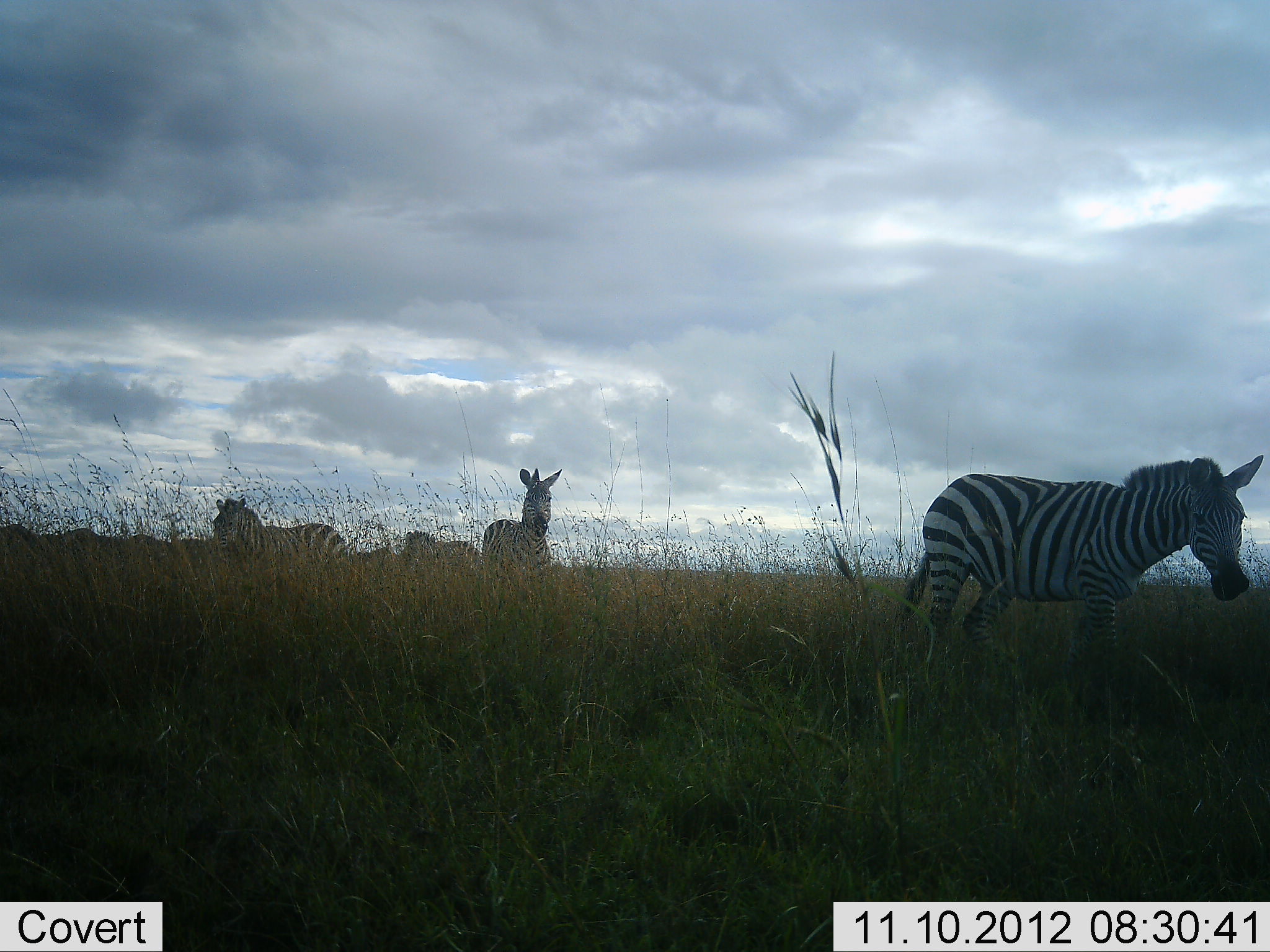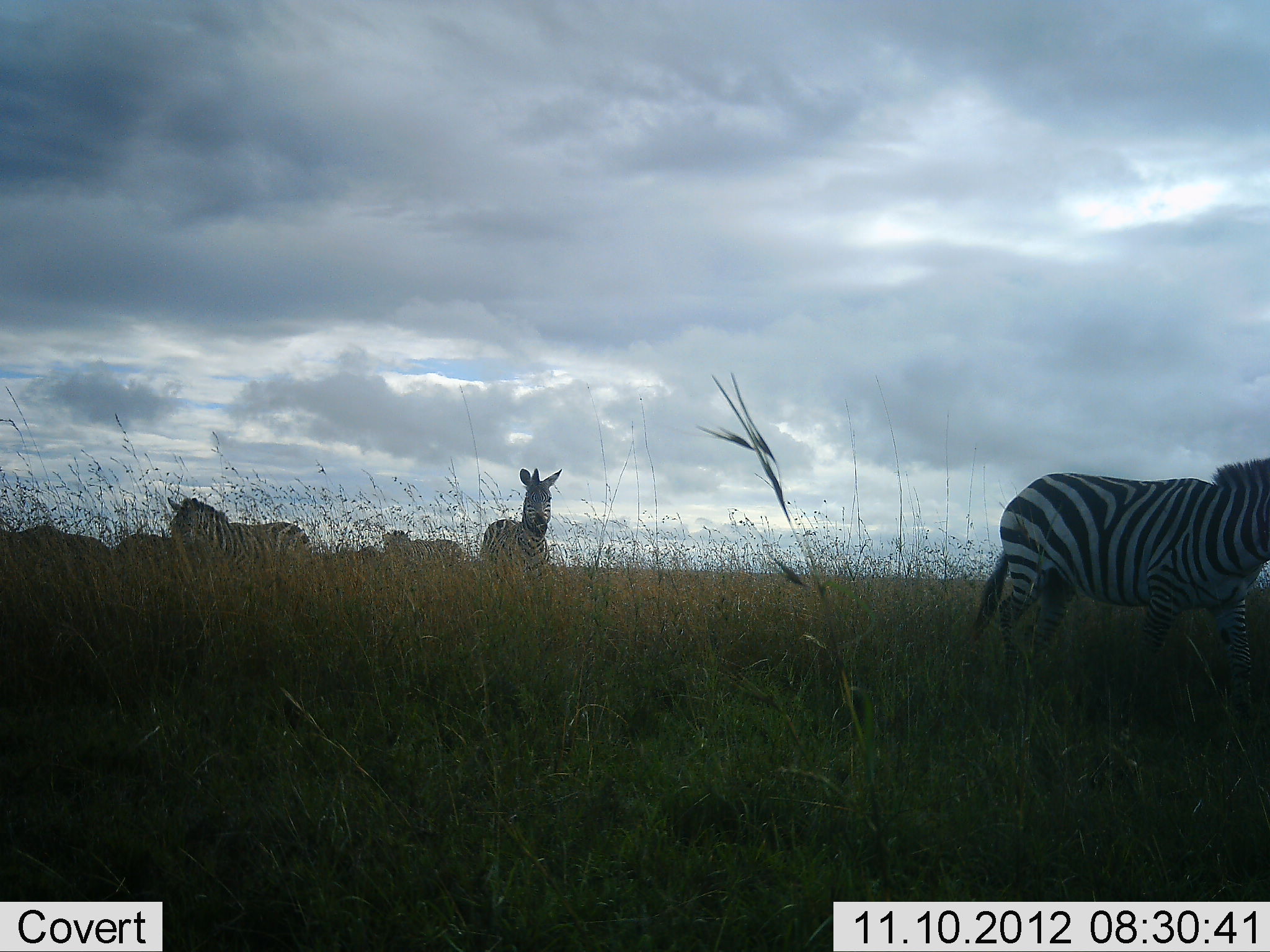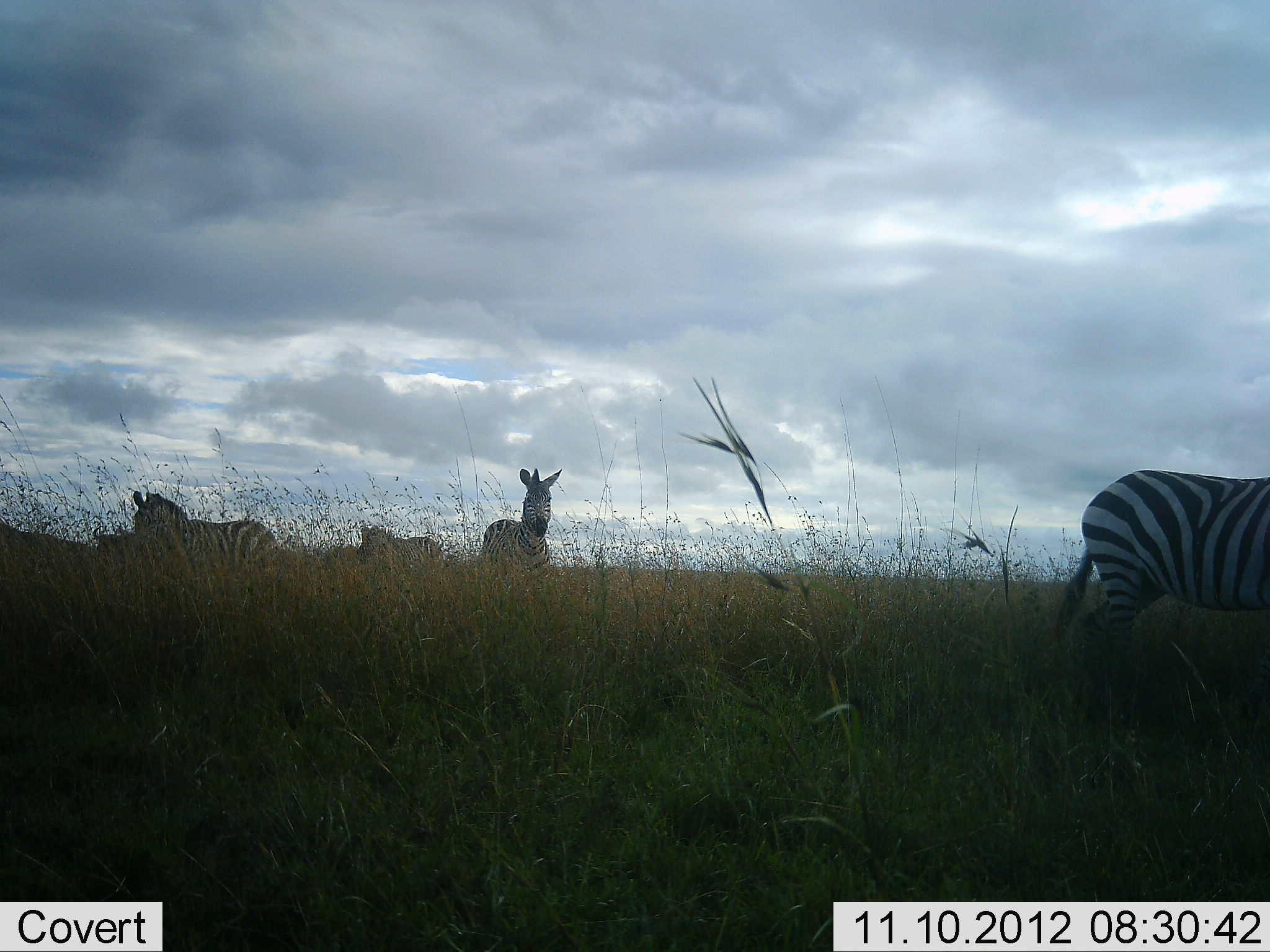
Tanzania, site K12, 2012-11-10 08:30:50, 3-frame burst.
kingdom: Animalia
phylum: Chordata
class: Mammalia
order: Perissodactyla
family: Equidae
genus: Equus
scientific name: Equus quagga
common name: plains zebra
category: zebra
Zebra (plains zebra) (Equus quagga), count 7. Behavior (volunteer vote fractions): standing 44%, resting 0%, moving 89%, interacting 0%. Young present (vote fraction): 0%. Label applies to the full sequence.